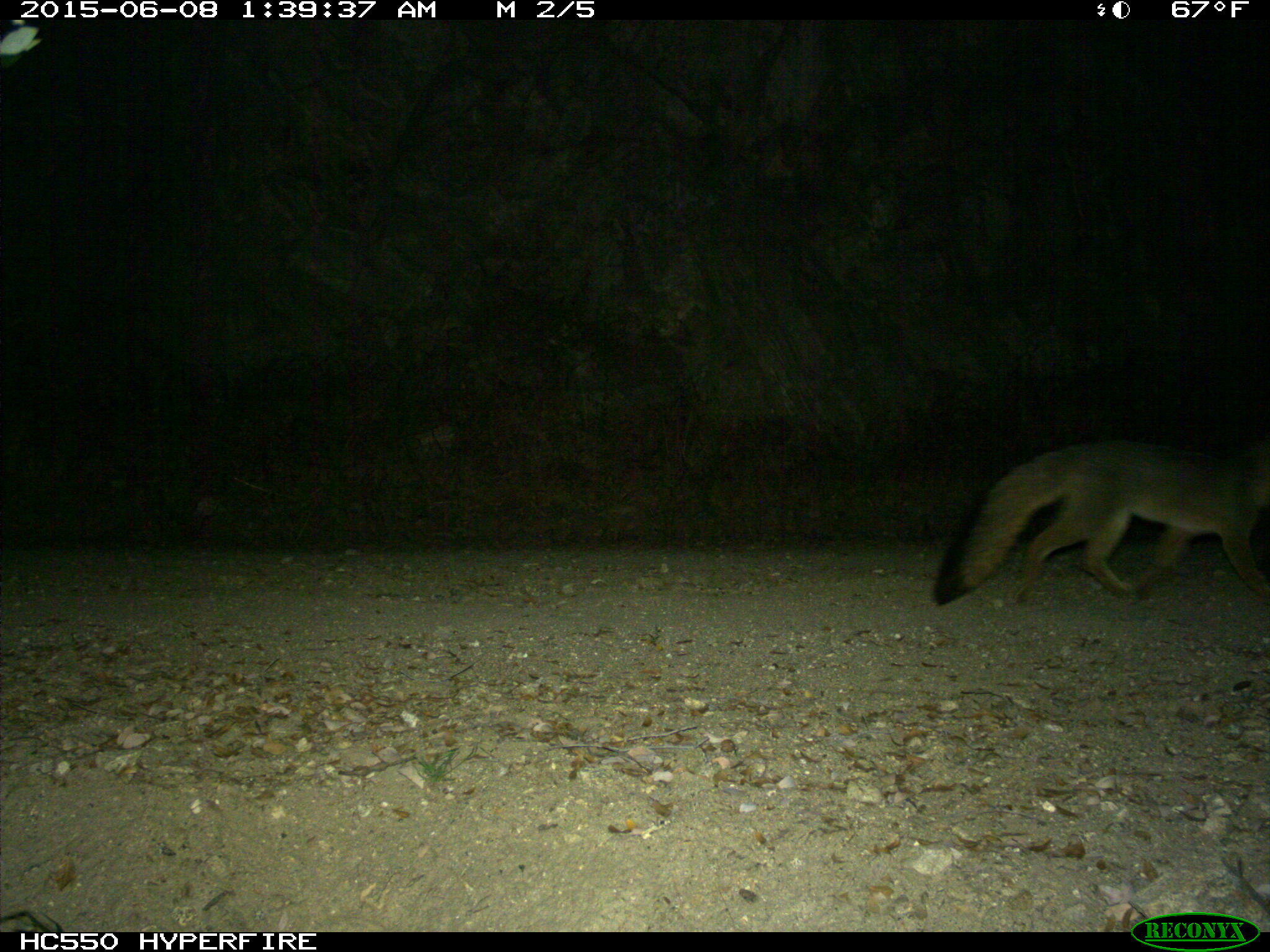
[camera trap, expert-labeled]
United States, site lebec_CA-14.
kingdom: Animalia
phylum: Chordata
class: Mammalia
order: Carnivora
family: Canidae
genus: Urocyon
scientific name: Urocyon cinereoargenteus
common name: gray fox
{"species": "Urocyon cinereoargenteus (gray fox)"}